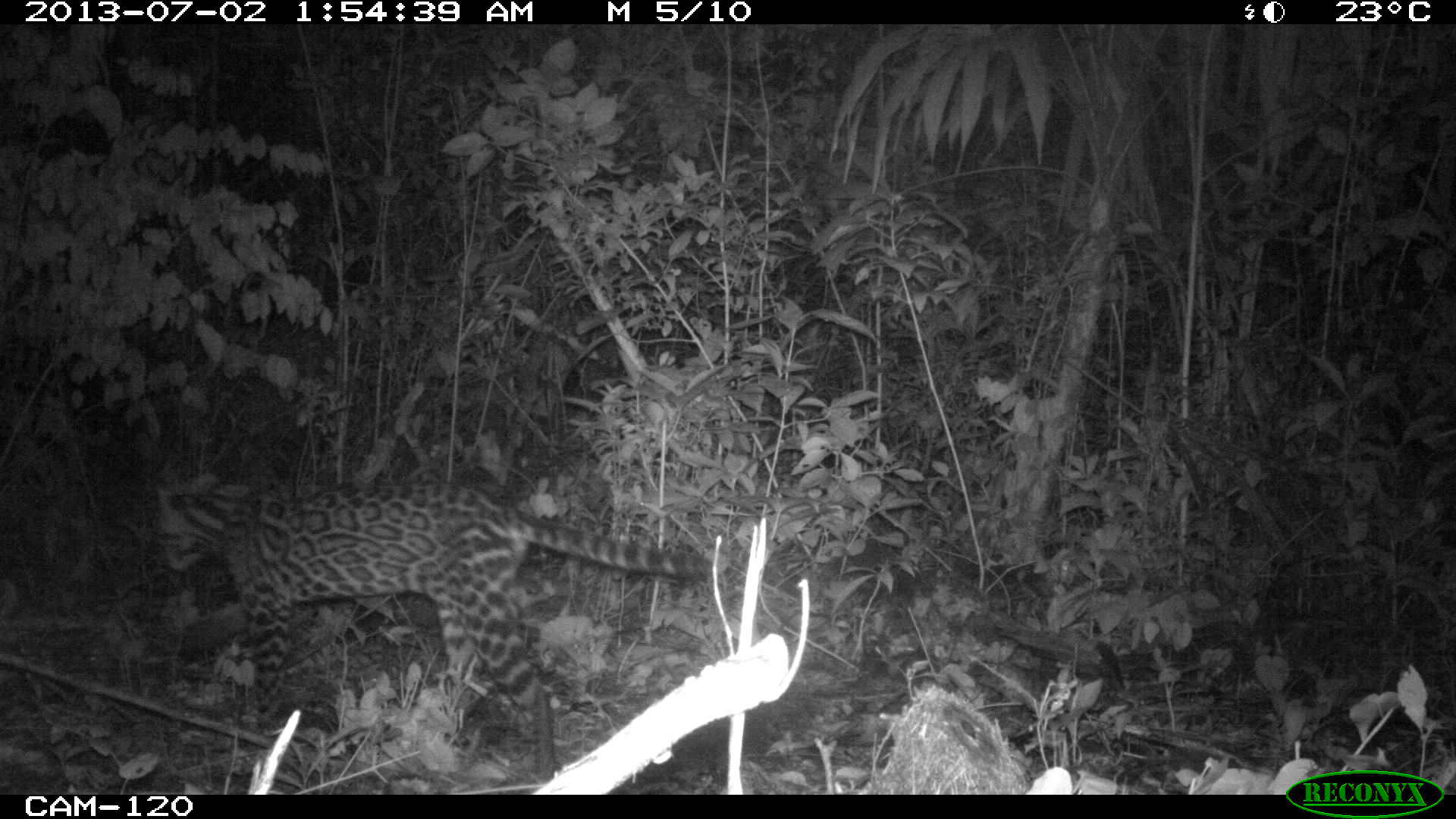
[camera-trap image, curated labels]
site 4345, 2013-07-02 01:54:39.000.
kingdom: Animalia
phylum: Chordata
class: Mammalia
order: Carnivora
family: Felidae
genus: Leopardus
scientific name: Leopardus pardalis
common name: ocelot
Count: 1.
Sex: female.